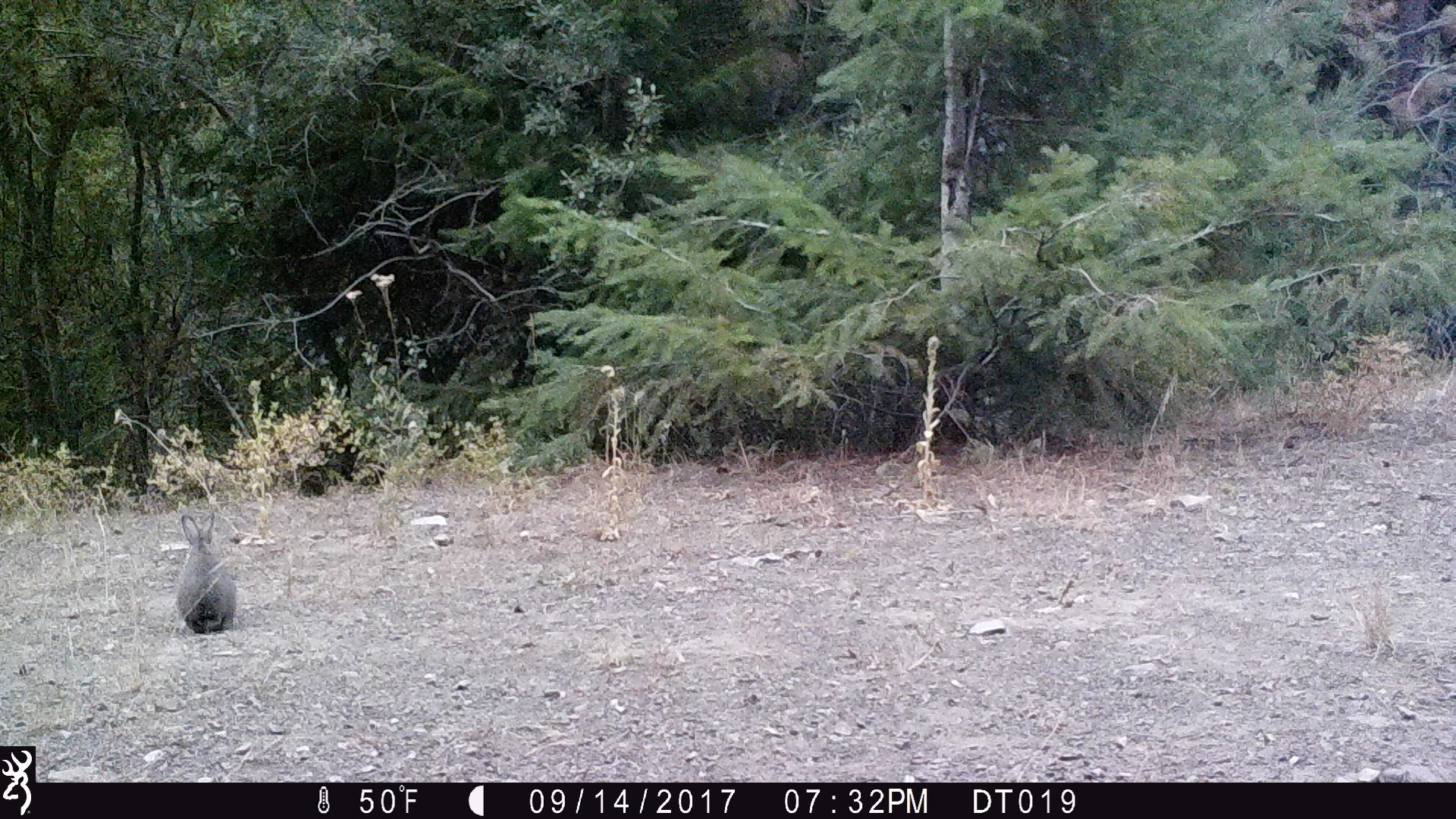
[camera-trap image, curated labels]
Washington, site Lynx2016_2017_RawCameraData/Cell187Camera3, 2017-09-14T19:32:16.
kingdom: Animalia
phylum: Chordata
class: Mammalia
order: Lagomorpha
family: Leporidae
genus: Lepus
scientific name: Lepus americanus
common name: snowshoe hare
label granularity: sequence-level